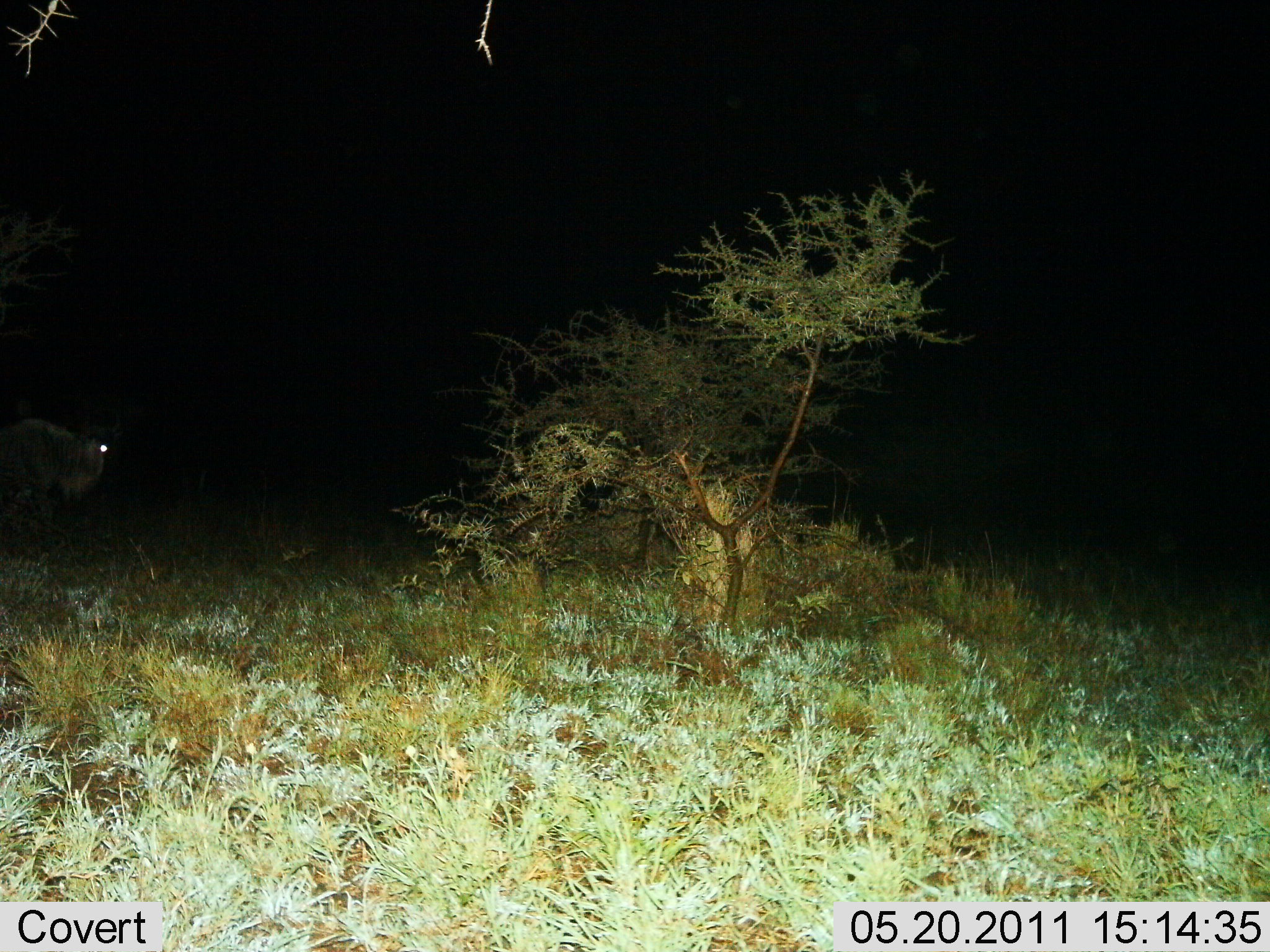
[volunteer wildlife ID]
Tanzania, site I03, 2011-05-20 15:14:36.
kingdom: Animalia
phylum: Chordata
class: Mammalia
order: Artiodactyla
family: Bovidae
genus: Connochaetes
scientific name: Connochaetes taurinus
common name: blue wildebeest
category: wildebeest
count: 1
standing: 55%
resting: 0%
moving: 45%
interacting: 0%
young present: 0%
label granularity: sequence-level